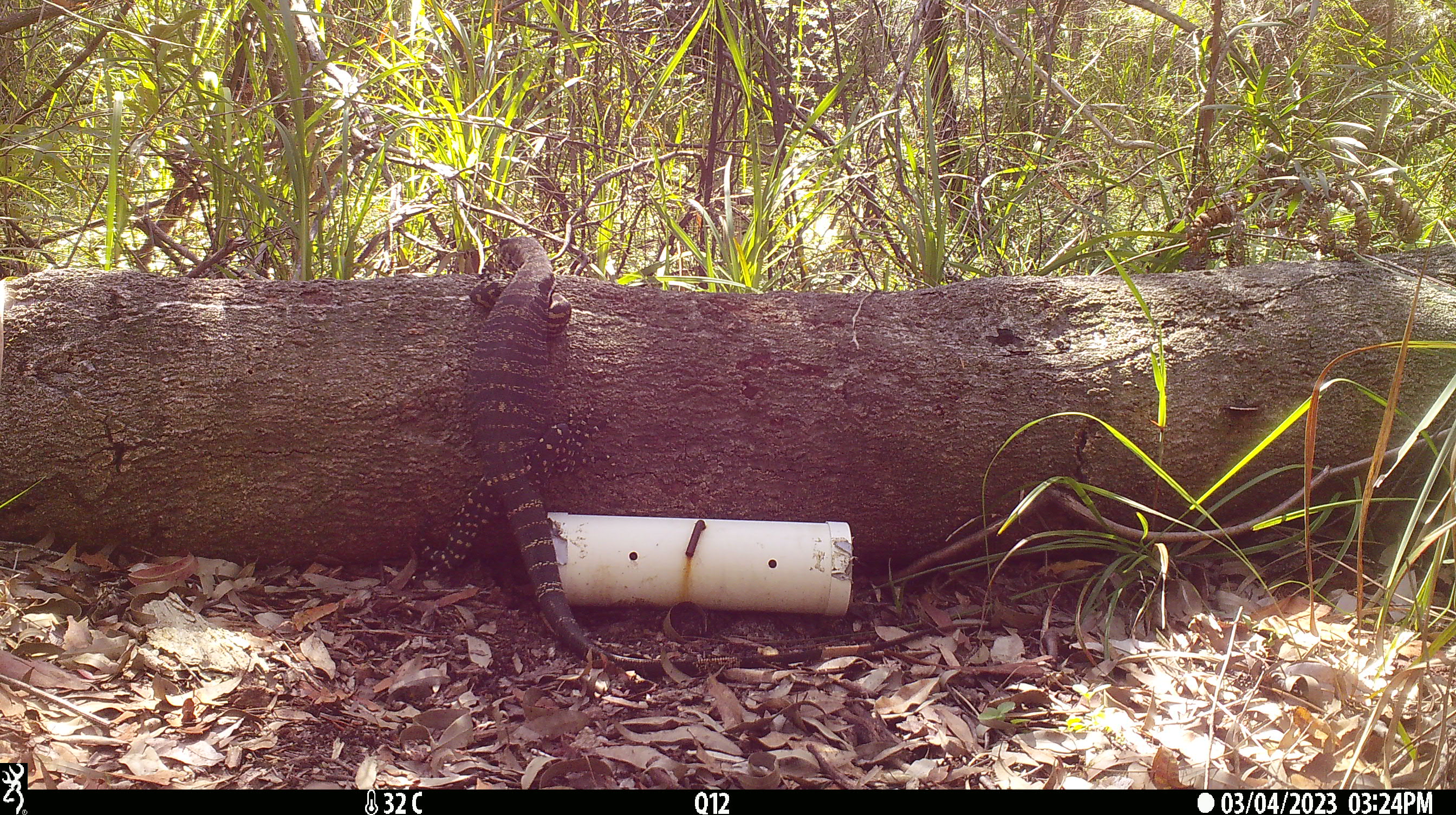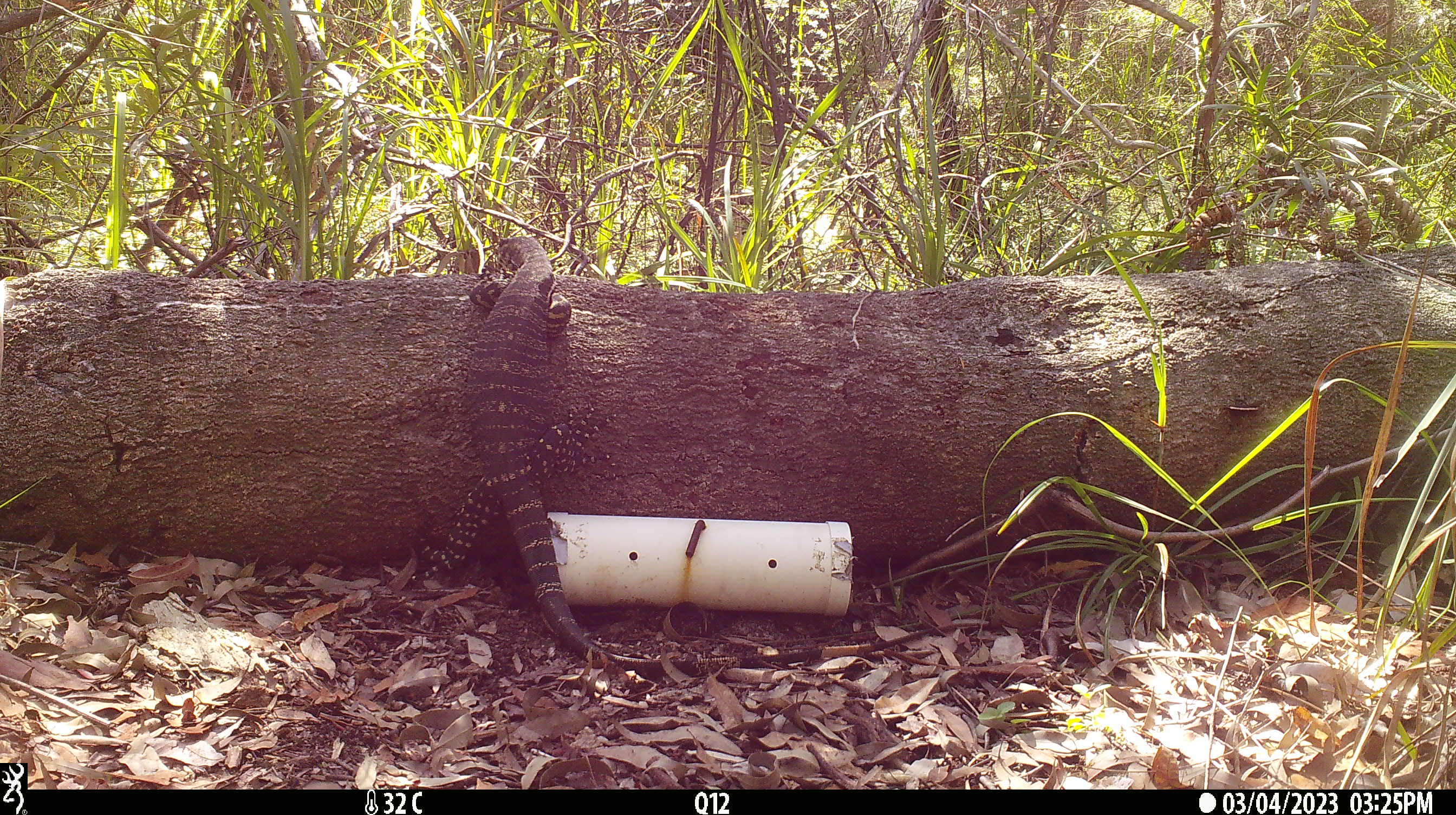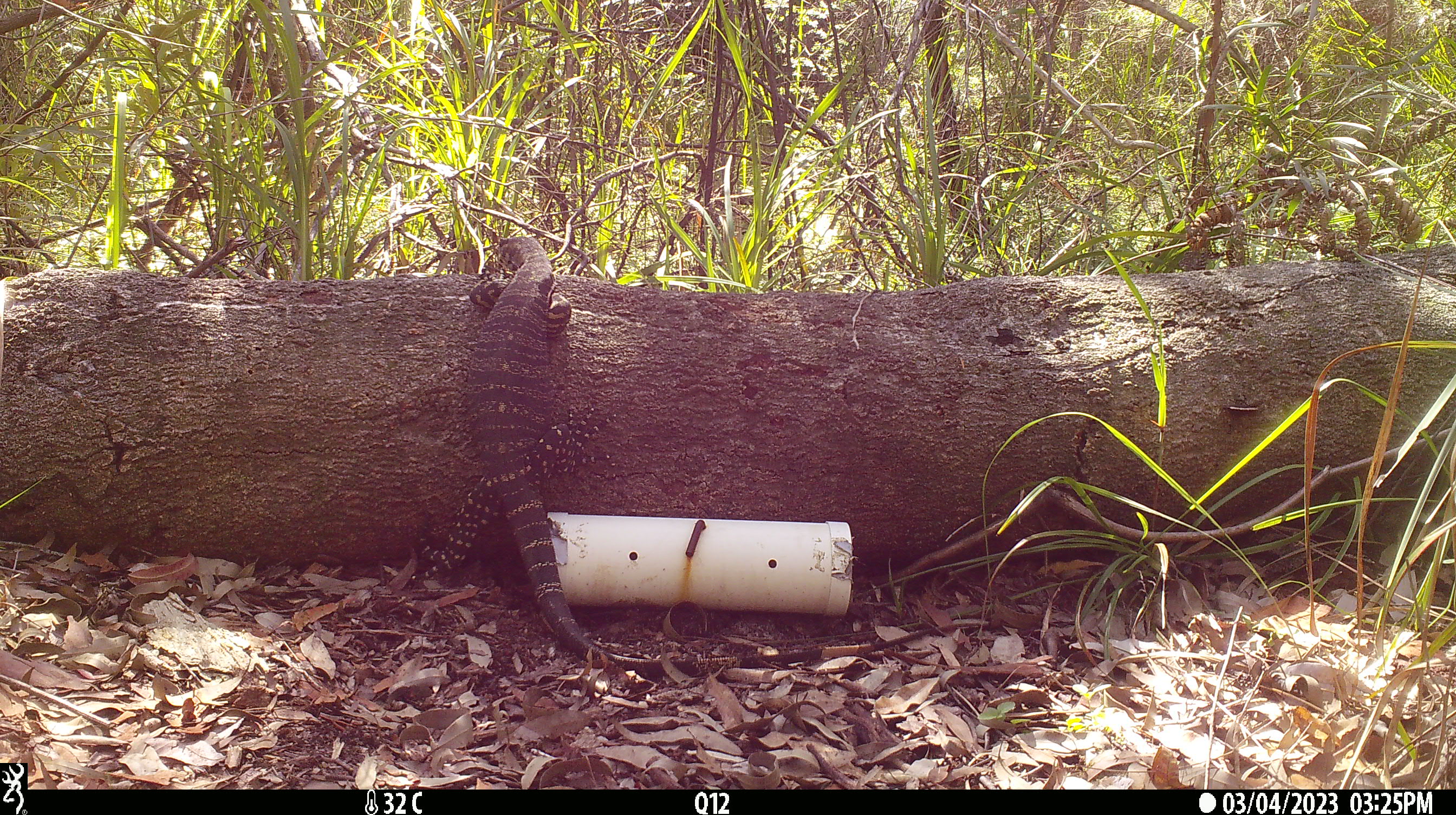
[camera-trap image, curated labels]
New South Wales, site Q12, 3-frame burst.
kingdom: Animalia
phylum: Chordata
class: Reptilia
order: Squamata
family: Varanidae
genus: Varanus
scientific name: Varanus varius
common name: lace monitor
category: goanna